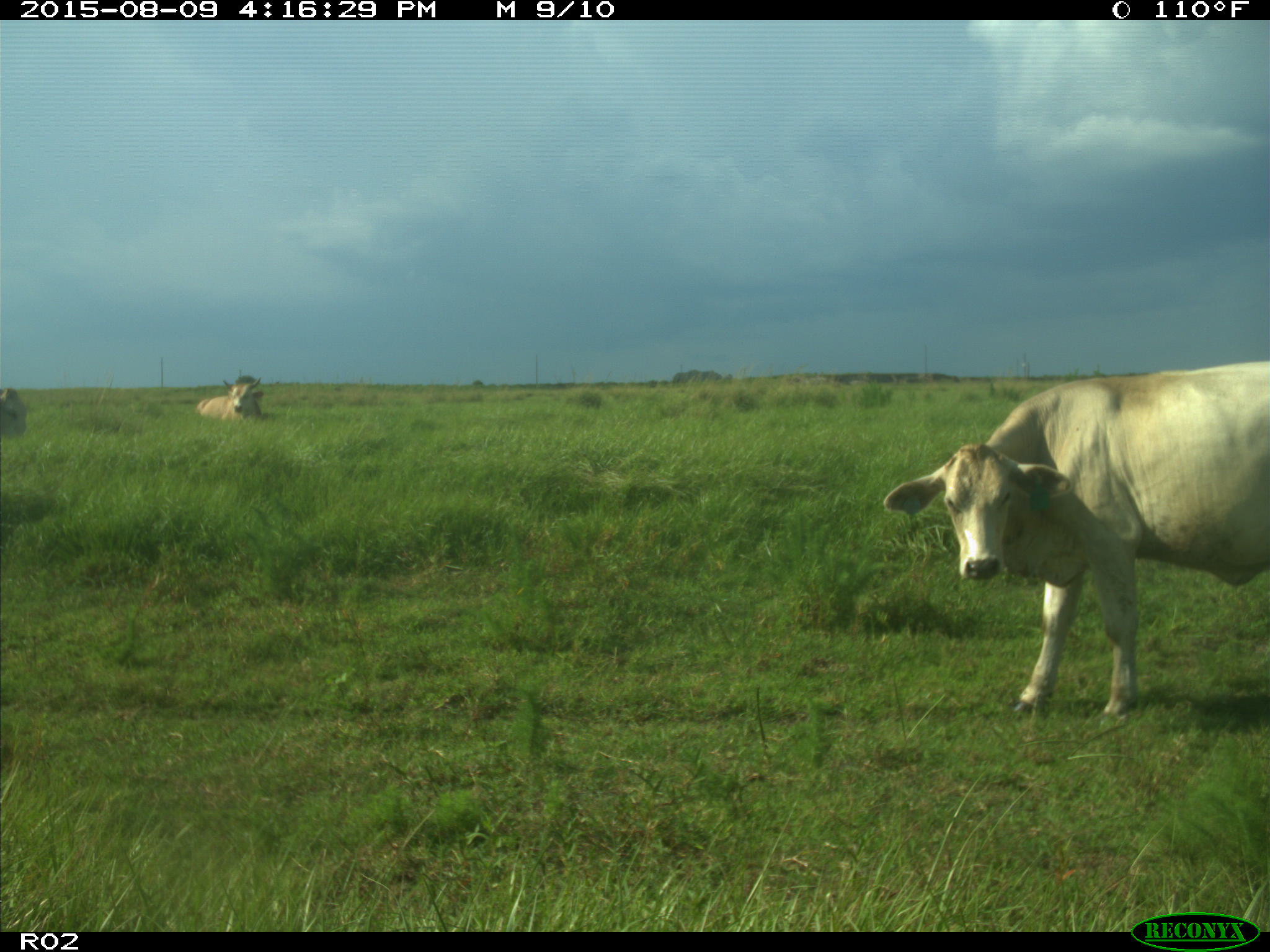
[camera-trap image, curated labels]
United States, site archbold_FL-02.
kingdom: Animalia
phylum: Chordata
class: Mammalia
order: Artiodactyla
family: Bovidae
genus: Bos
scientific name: Bos taurus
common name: domestic cow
Bos taurus (domestic cow).